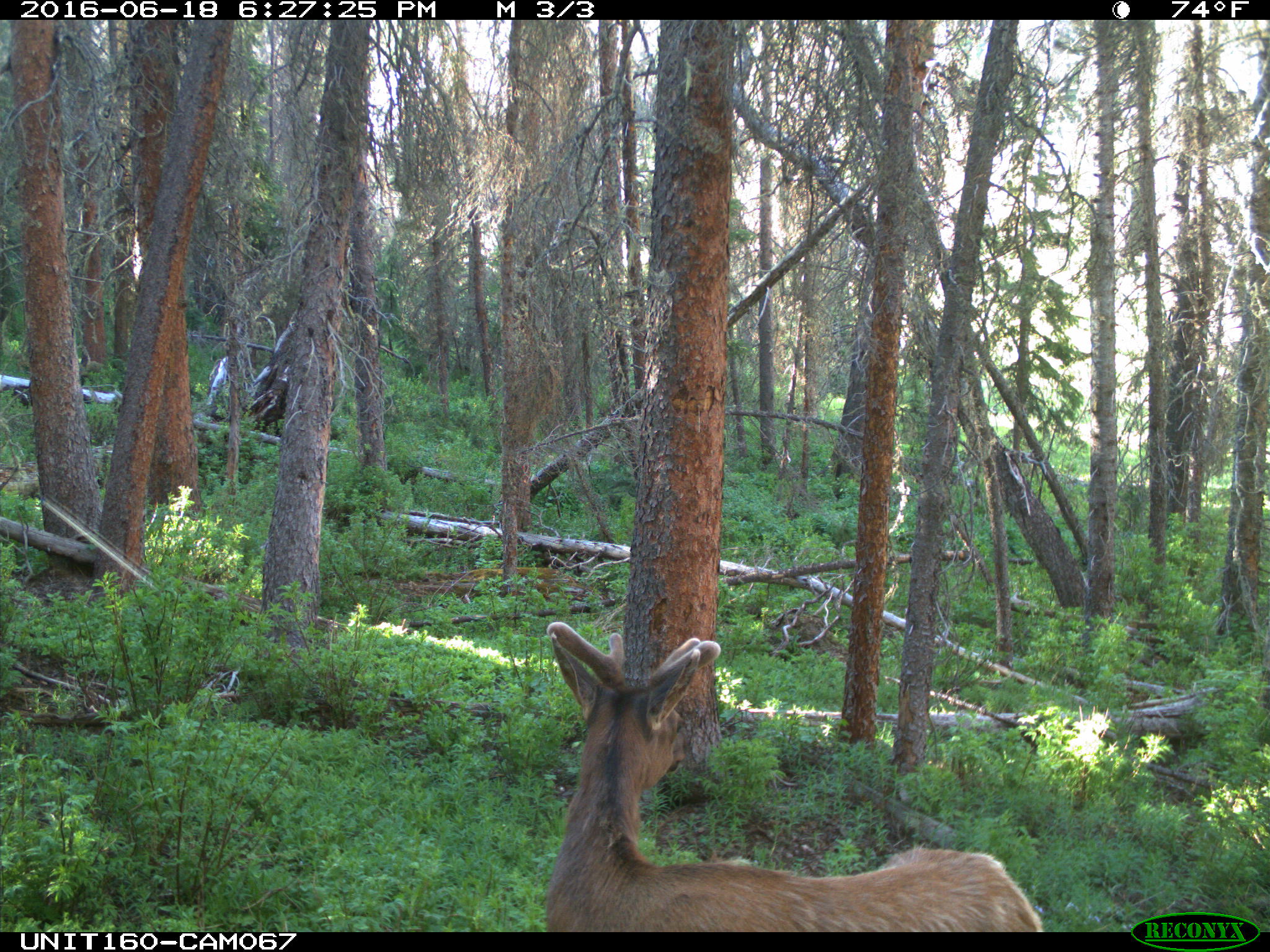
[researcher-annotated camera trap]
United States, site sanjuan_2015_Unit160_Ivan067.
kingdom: Animalia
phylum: Chordata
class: Mammalia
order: Artiodactyla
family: Cervidae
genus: Cervus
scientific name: Cervus elaphus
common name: red deer